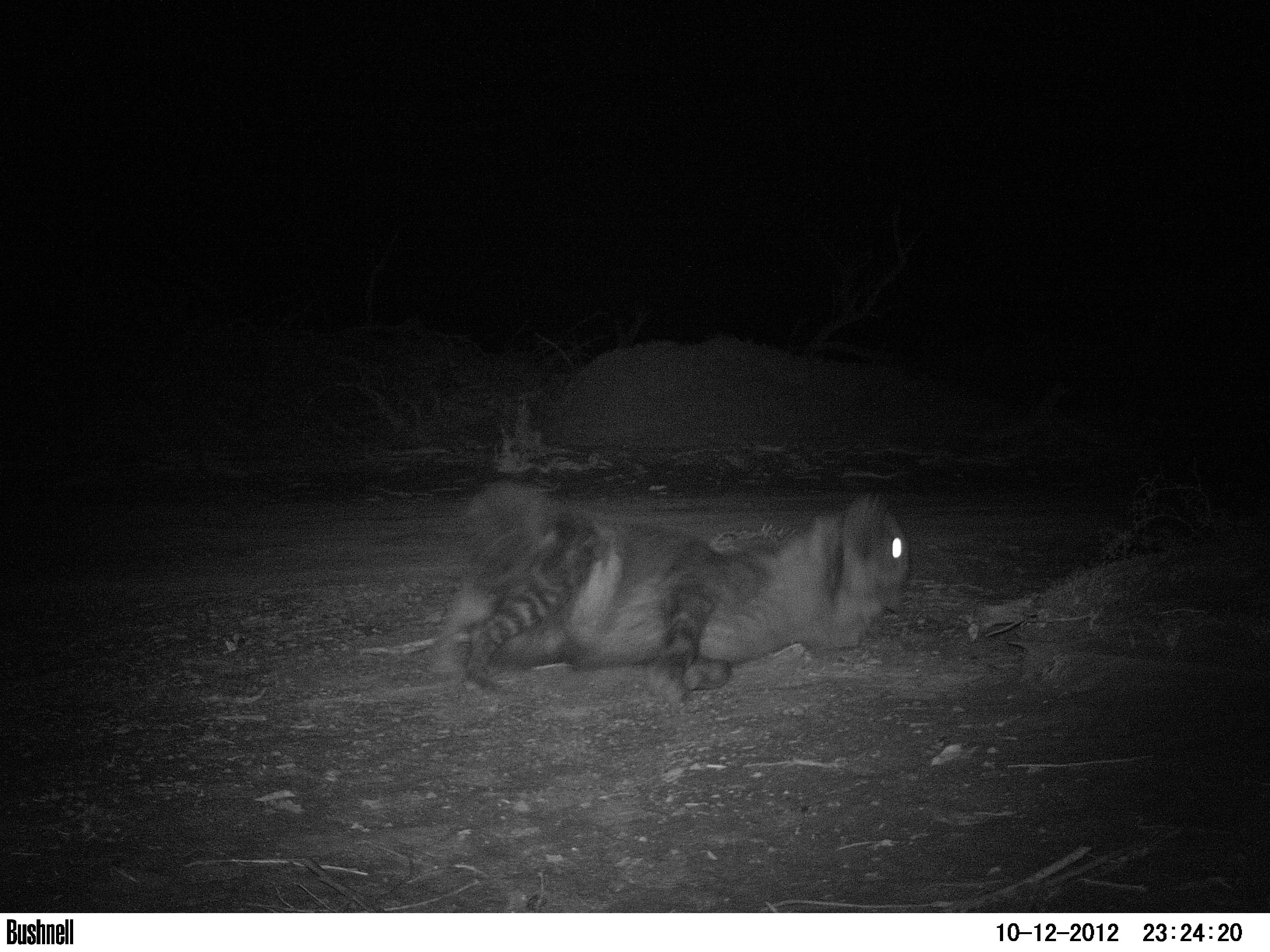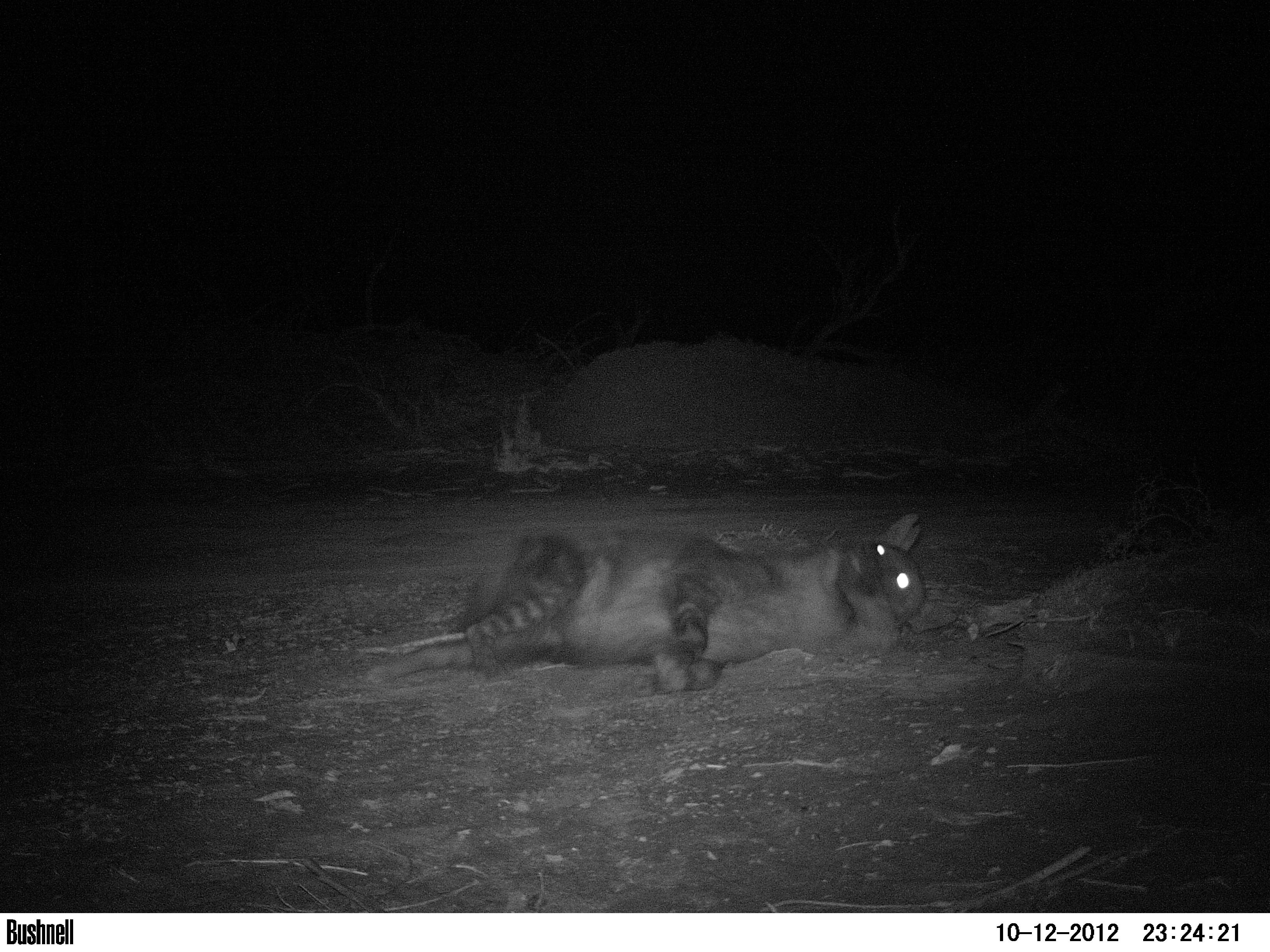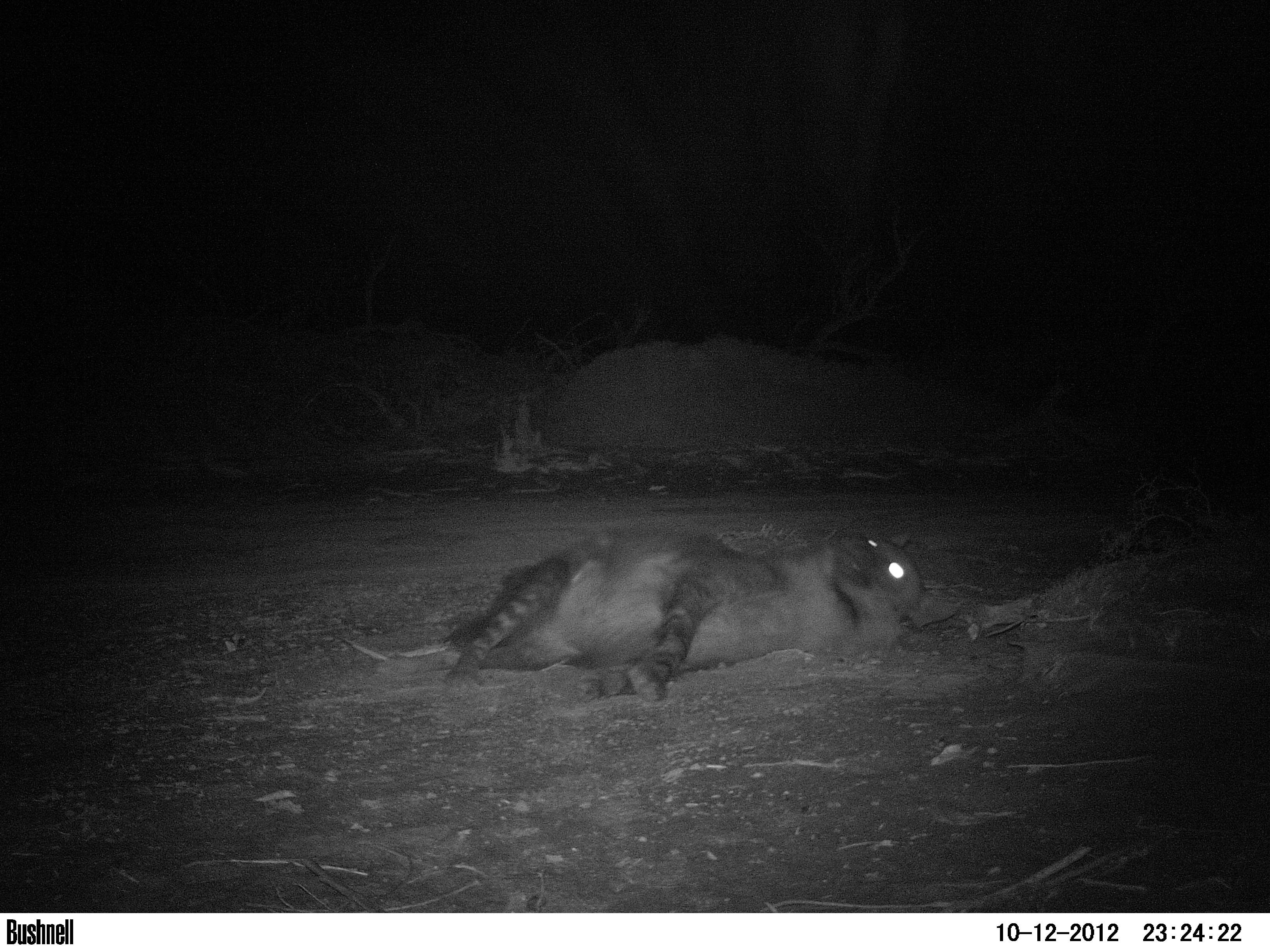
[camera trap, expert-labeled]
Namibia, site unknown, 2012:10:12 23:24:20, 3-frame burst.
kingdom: Animalia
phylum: Chordata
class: Mammalia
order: Carnivora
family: Hyaenidae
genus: Parahyaena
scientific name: Parahyaena brunnea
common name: brown hyena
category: hyaena brunnea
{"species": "hyaena brunnea (brown hyena) (Parahyaena brunnea)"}